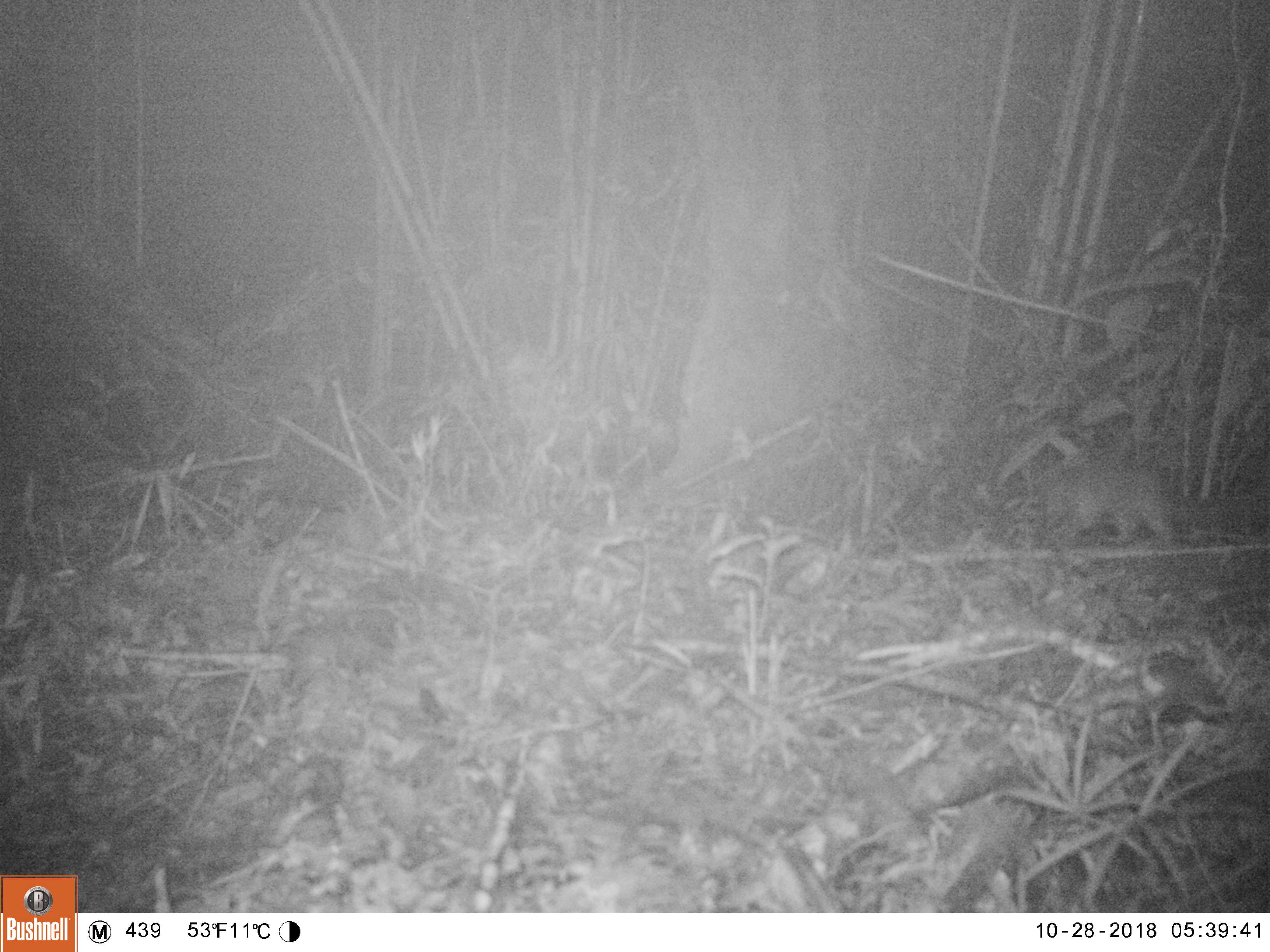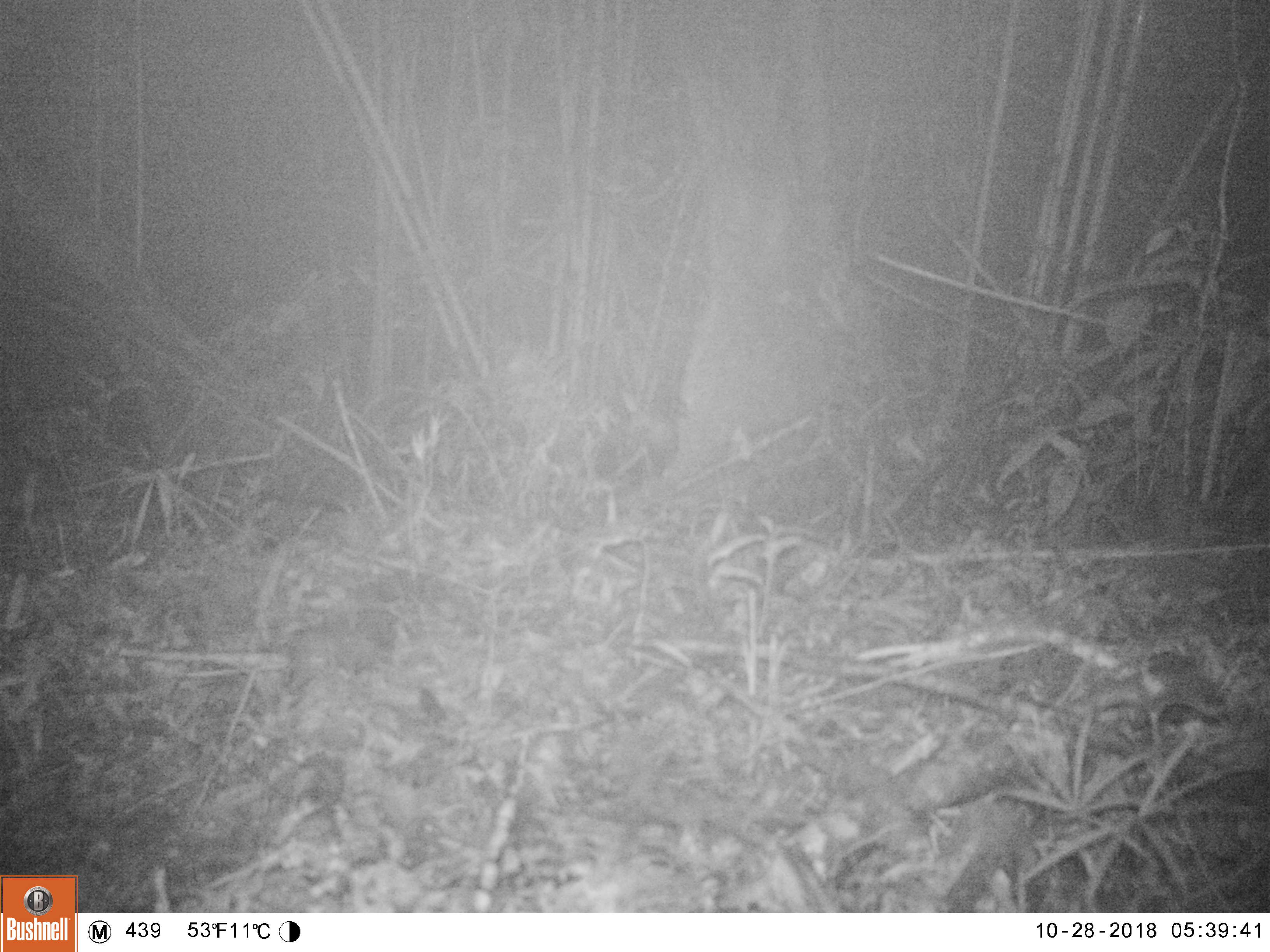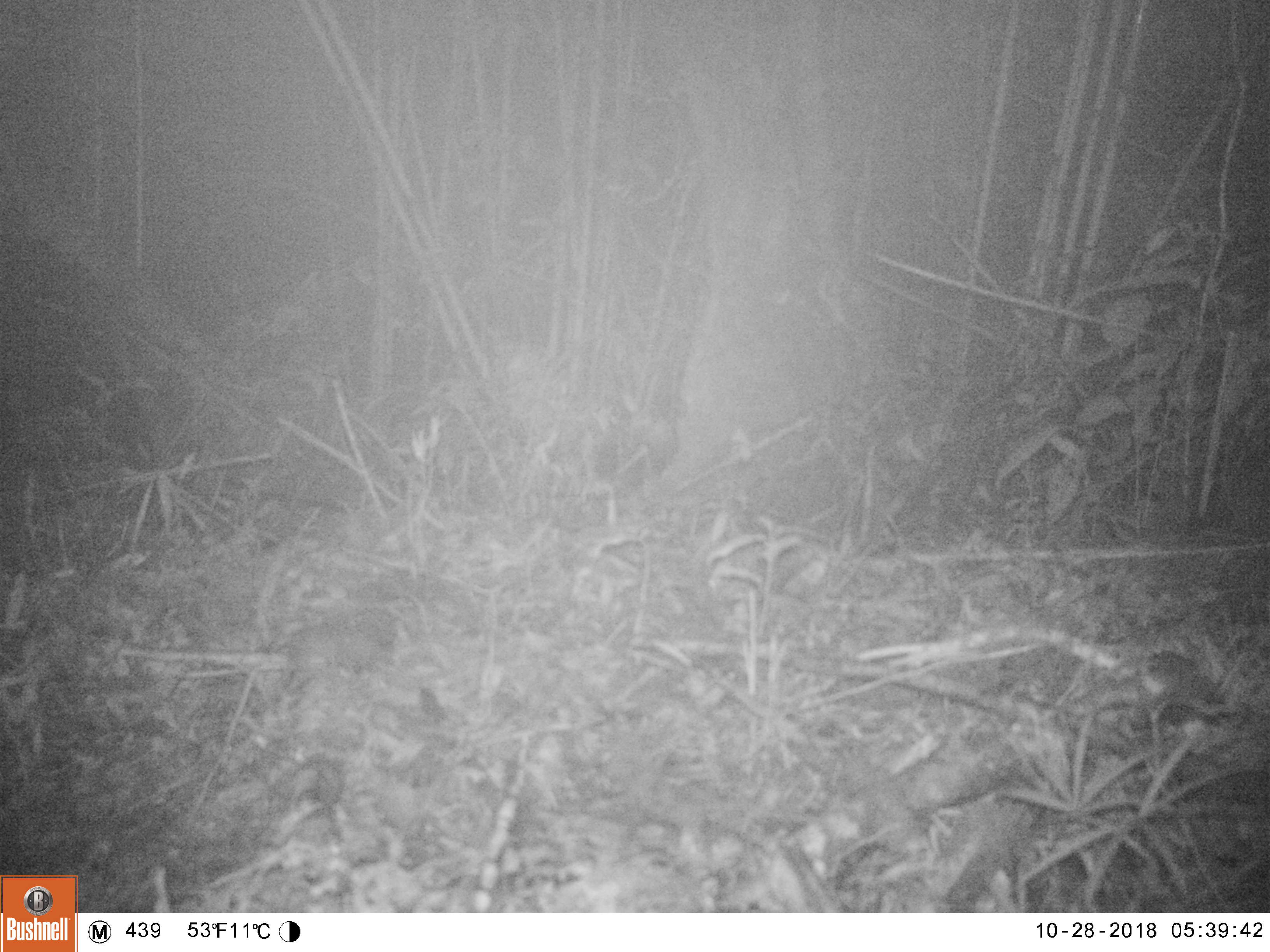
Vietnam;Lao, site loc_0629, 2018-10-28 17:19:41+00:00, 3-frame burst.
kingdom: Animalia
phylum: Chordata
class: Mammalia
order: Carnivora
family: Mustelidae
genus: Melogale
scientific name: Melogale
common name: ferret badger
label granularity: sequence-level